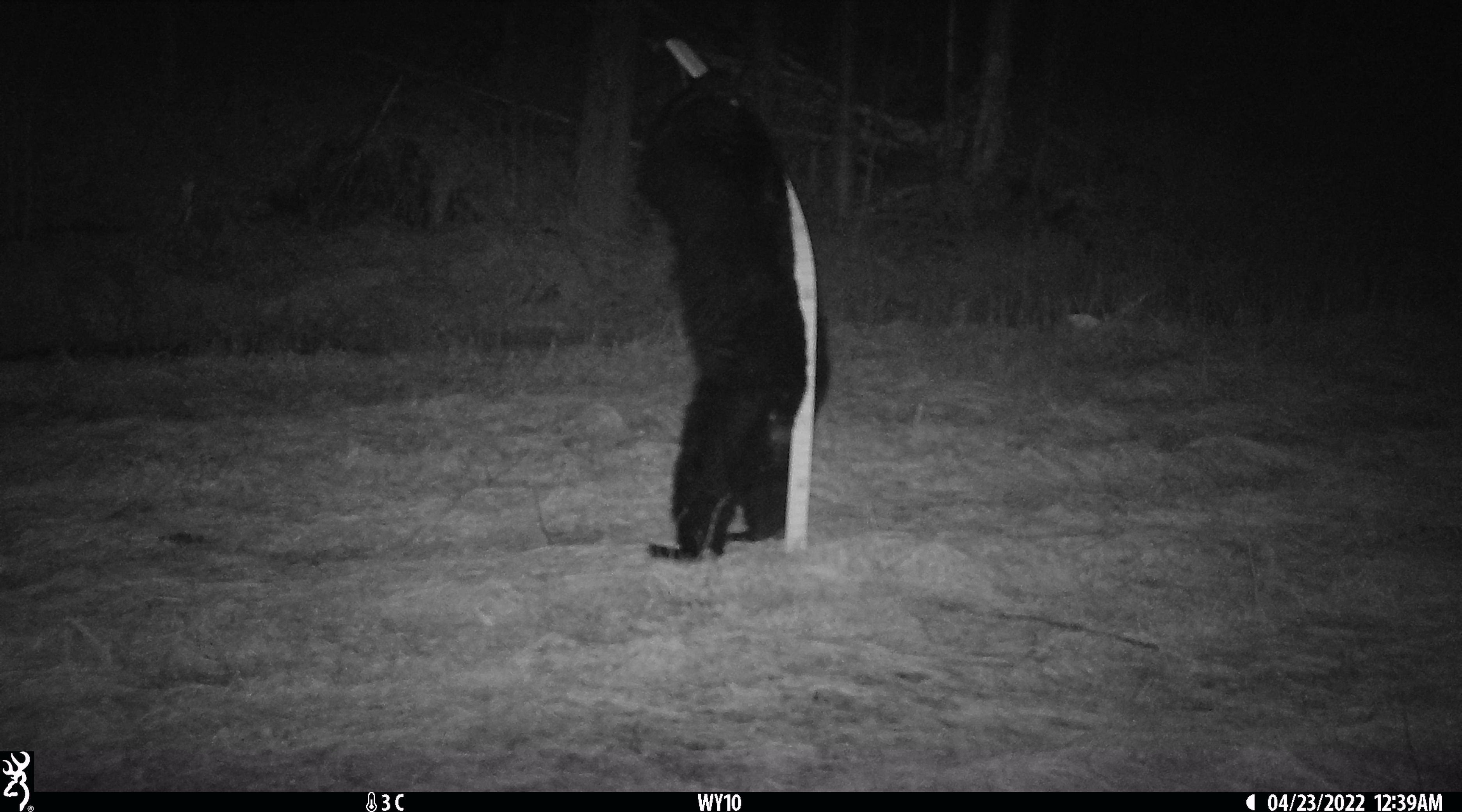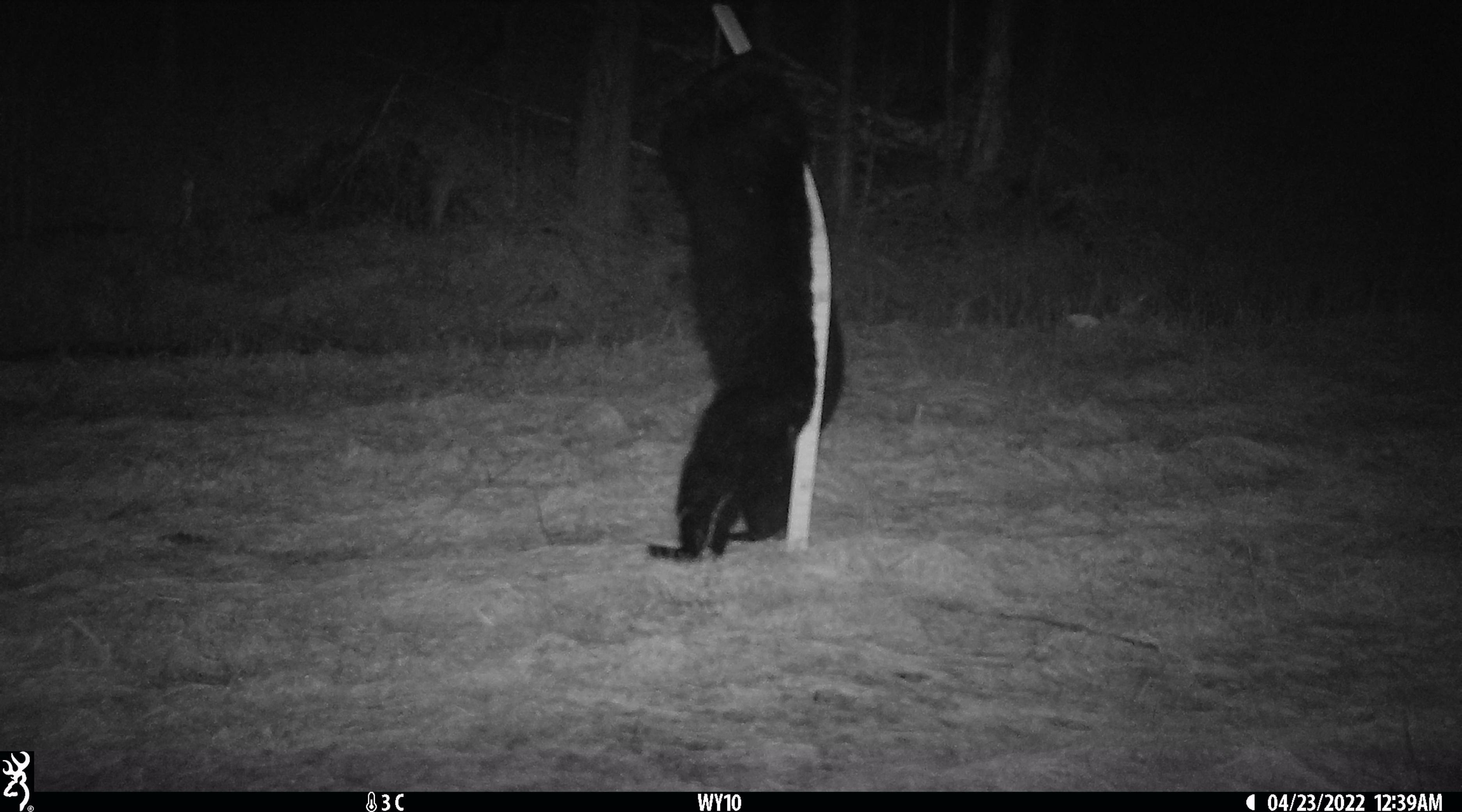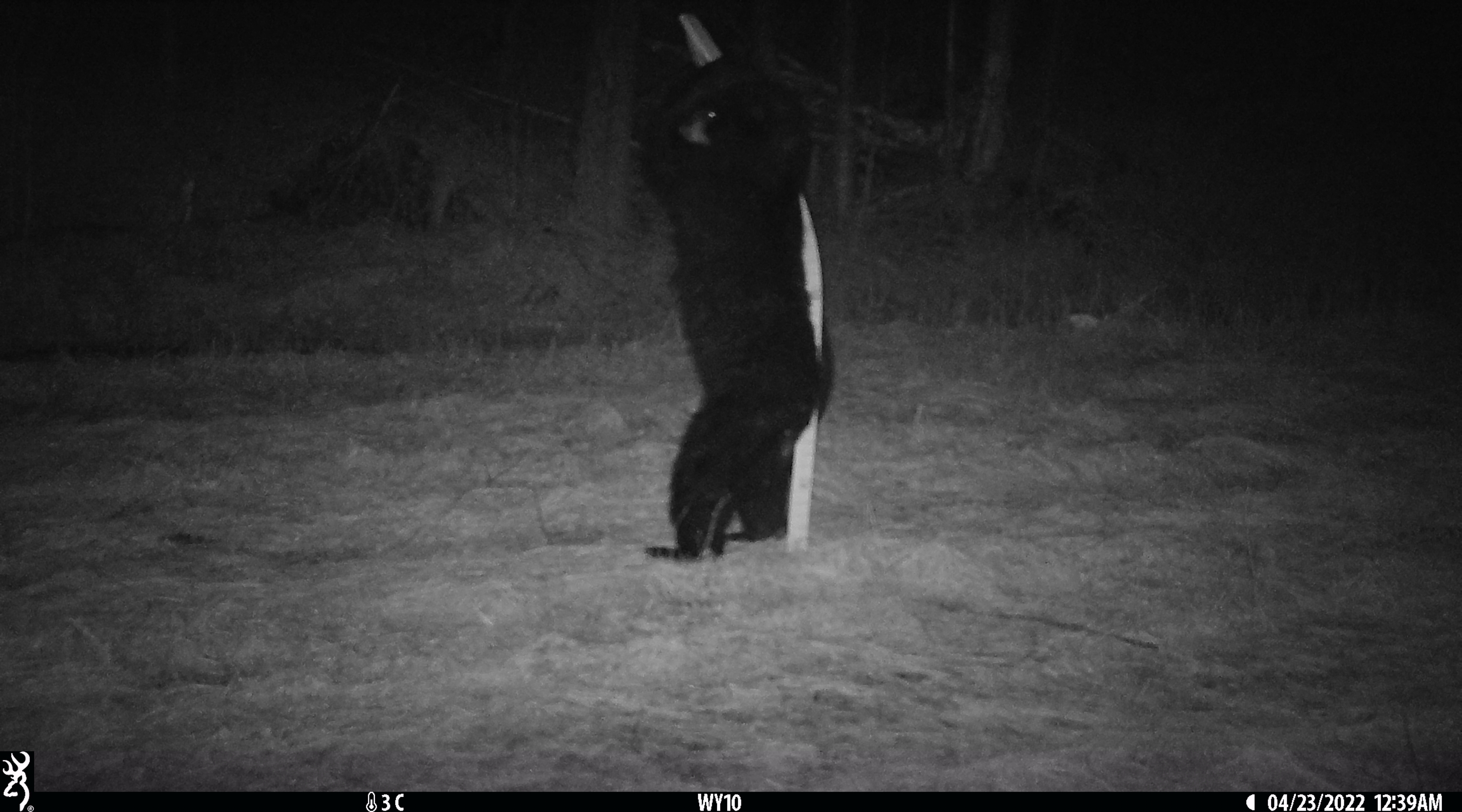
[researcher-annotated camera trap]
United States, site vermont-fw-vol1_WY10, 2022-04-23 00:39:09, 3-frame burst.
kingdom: Animalia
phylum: Chordata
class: Mammalia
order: Carnivora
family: Ursidae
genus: Ursus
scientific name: Ursus americanus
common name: black bear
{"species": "black bear (Ursus americanus)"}